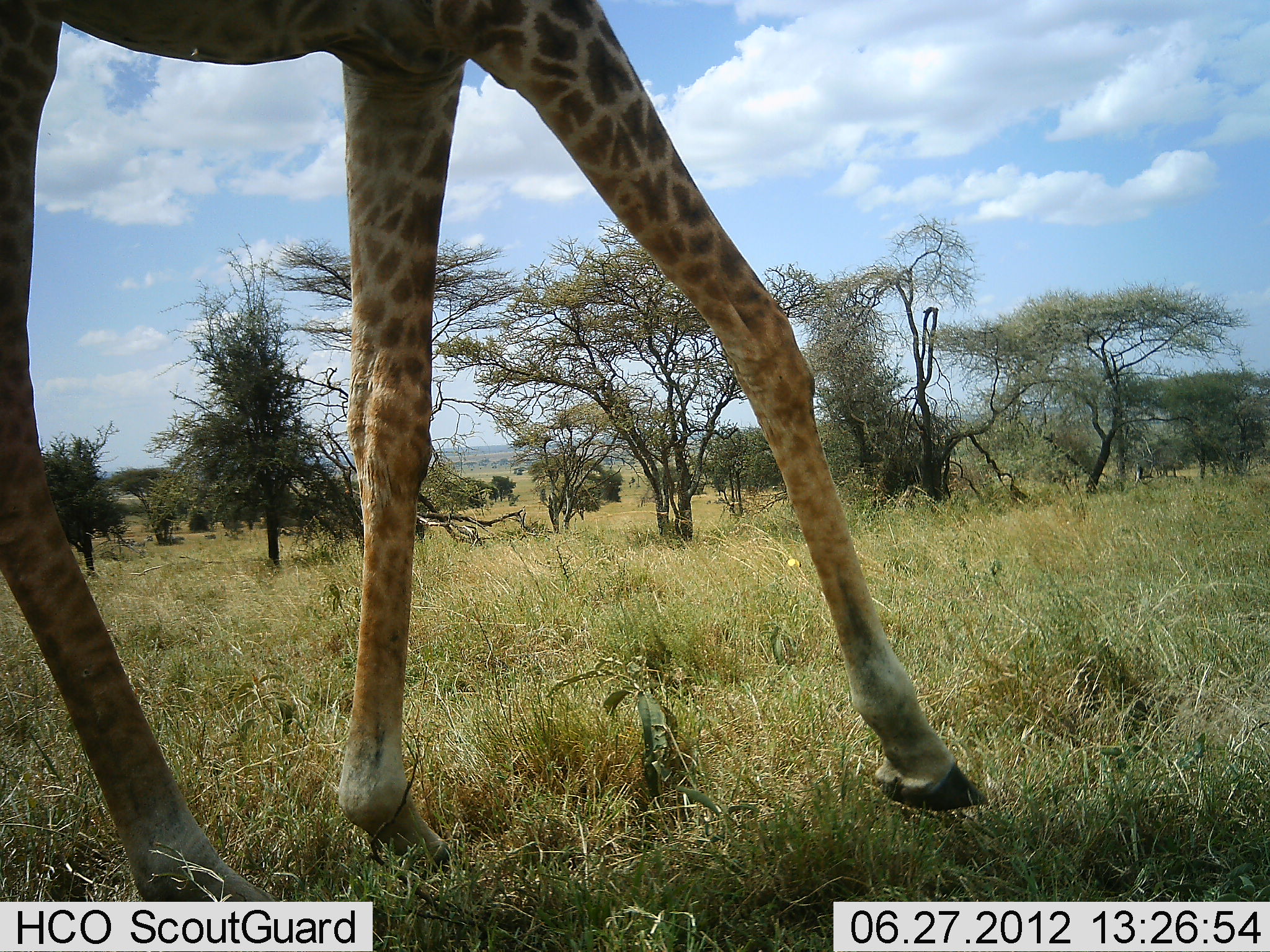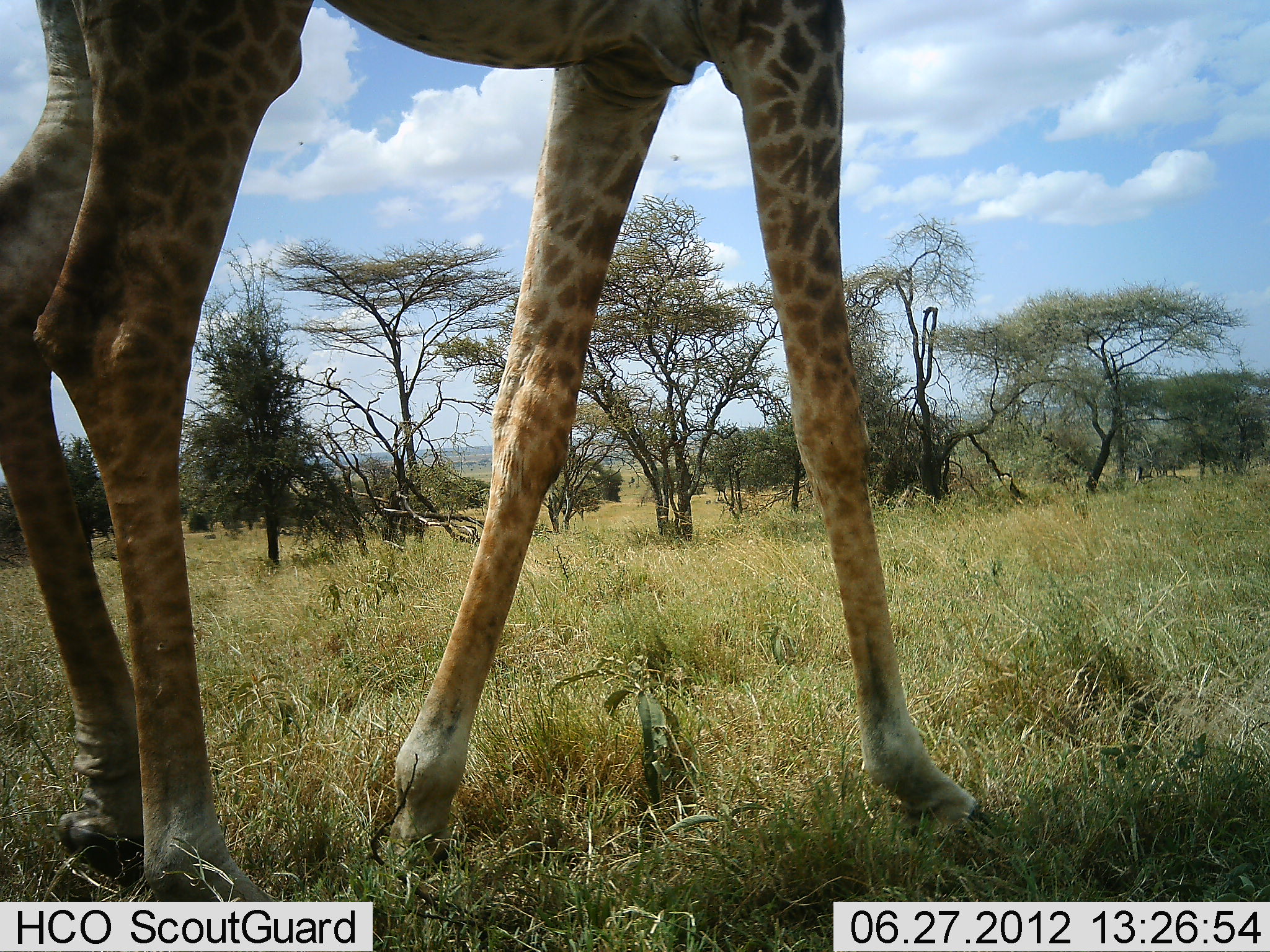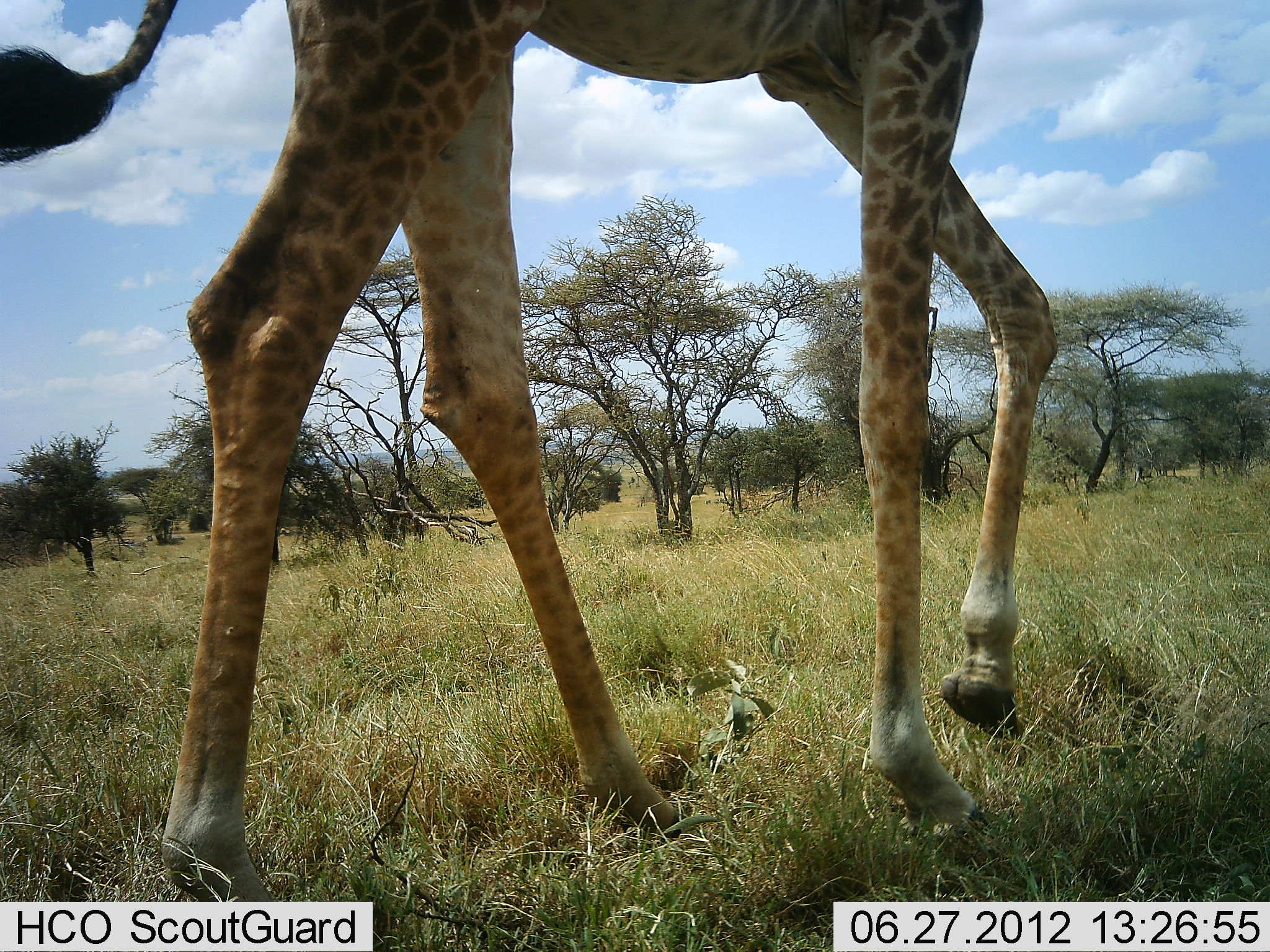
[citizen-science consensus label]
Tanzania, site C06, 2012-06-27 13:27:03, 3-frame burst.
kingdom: Animalia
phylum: Chordata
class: Mammalia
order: Artiodactyla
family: Giraffidae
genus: Giraffa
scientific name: Giraffa camelopardalis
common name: giraffe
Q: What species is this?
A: Giraffe (Giraffa camelopardalis).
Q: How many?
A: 1.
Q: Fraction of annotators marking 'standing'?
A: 20%.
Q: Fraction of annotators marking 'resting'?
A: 0%.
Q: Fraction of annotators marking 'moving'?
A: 90%.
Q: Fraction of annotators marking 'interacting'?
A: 0%.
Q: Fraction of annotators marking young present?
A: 0%.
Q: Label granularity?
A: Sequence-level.